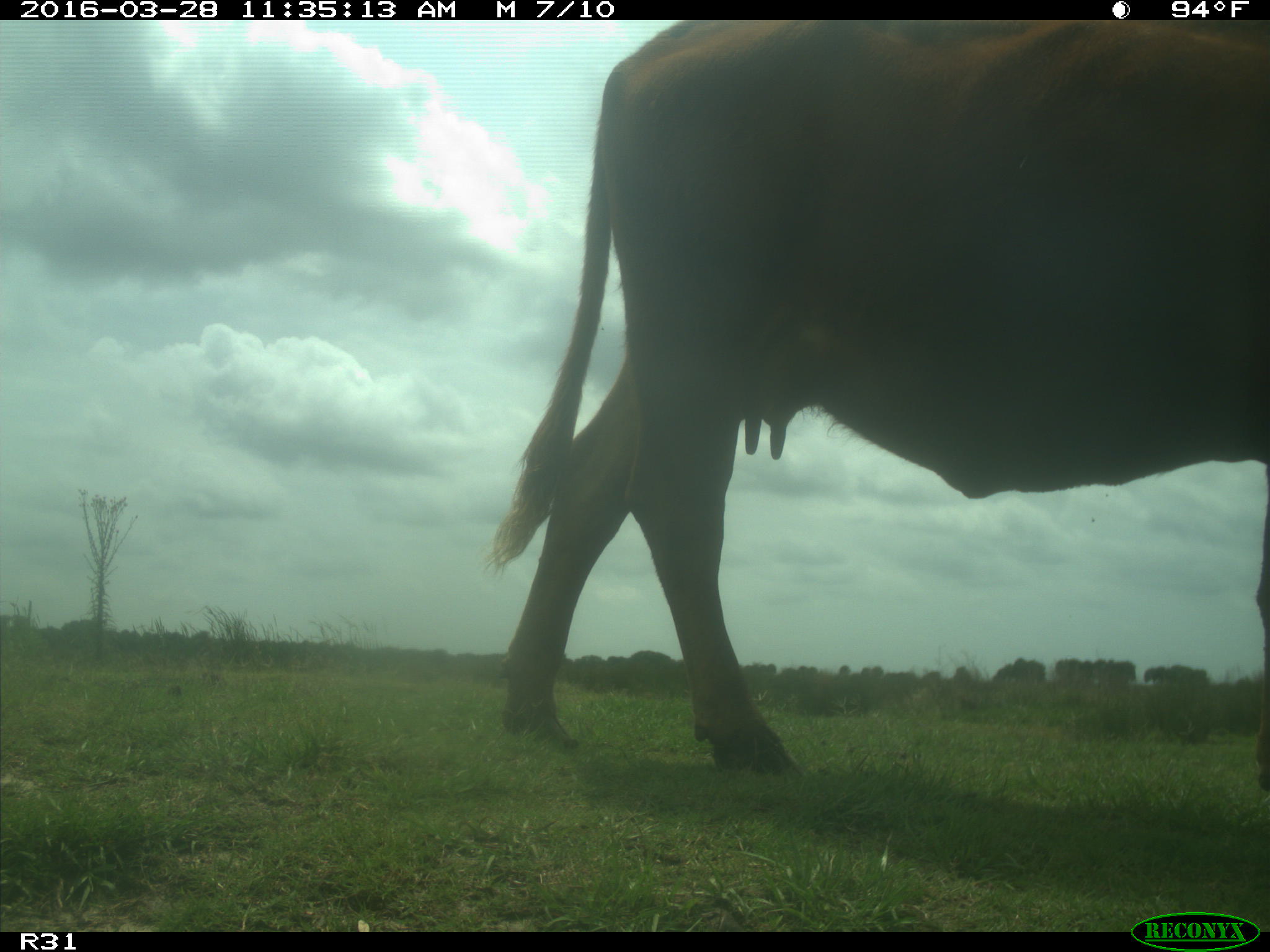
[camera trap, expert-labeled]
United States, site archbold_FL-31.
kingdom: Animalia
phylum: Chordata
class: Mammalia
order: Artiodactyla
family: Bovidae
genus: Bos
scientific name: Bos taurus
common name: domestic cow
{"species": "Bos taurus (domestic cow)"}